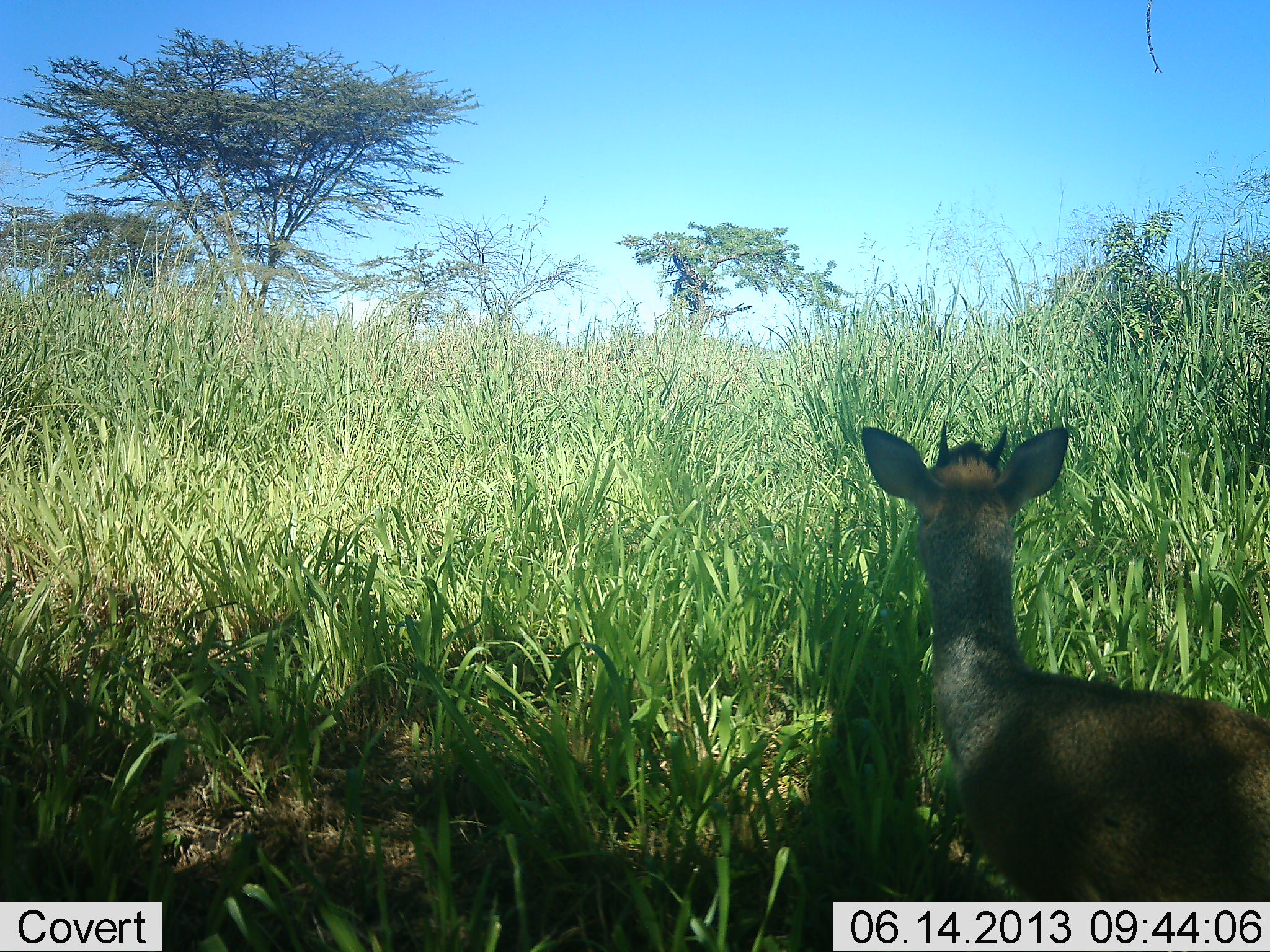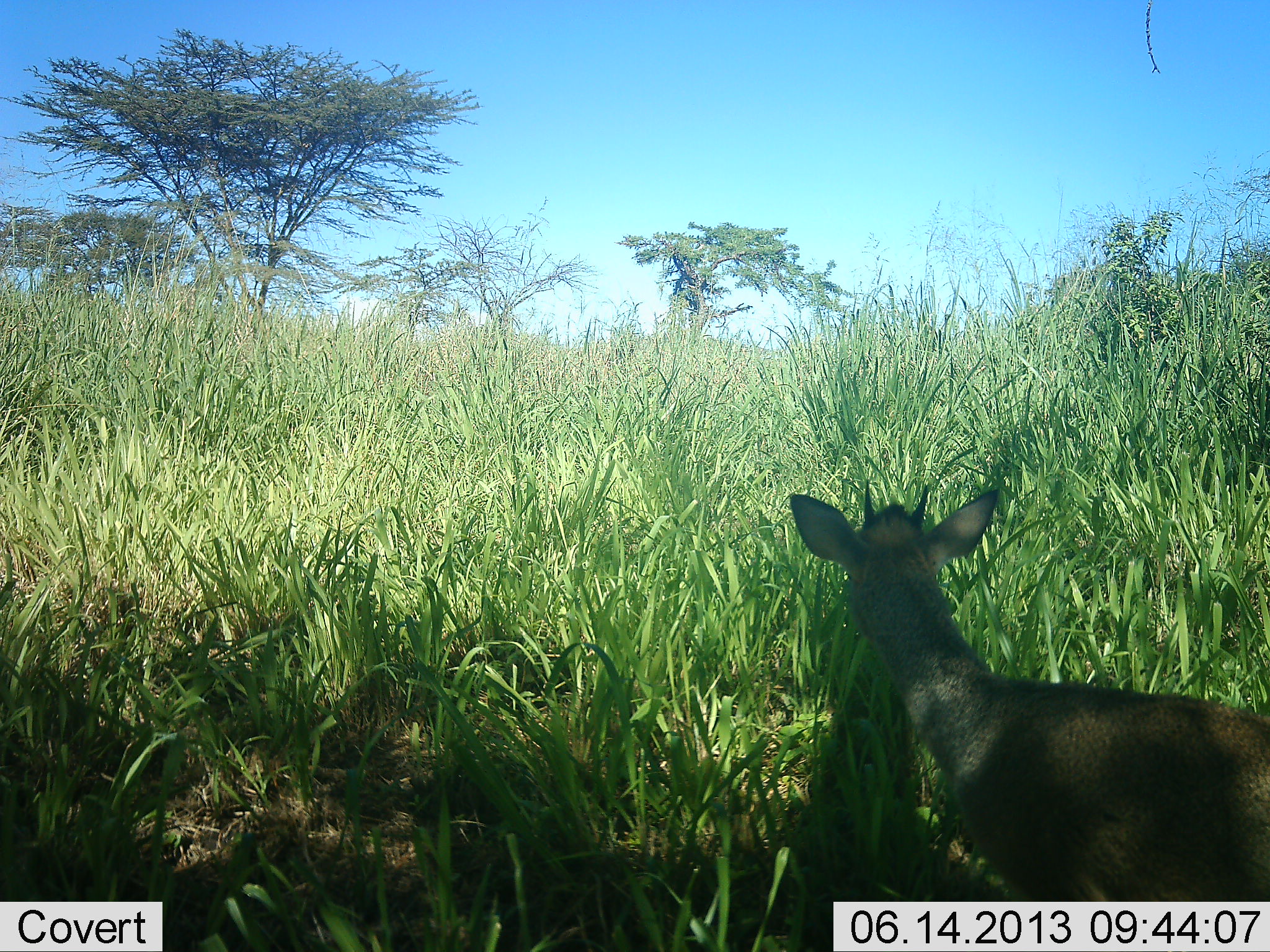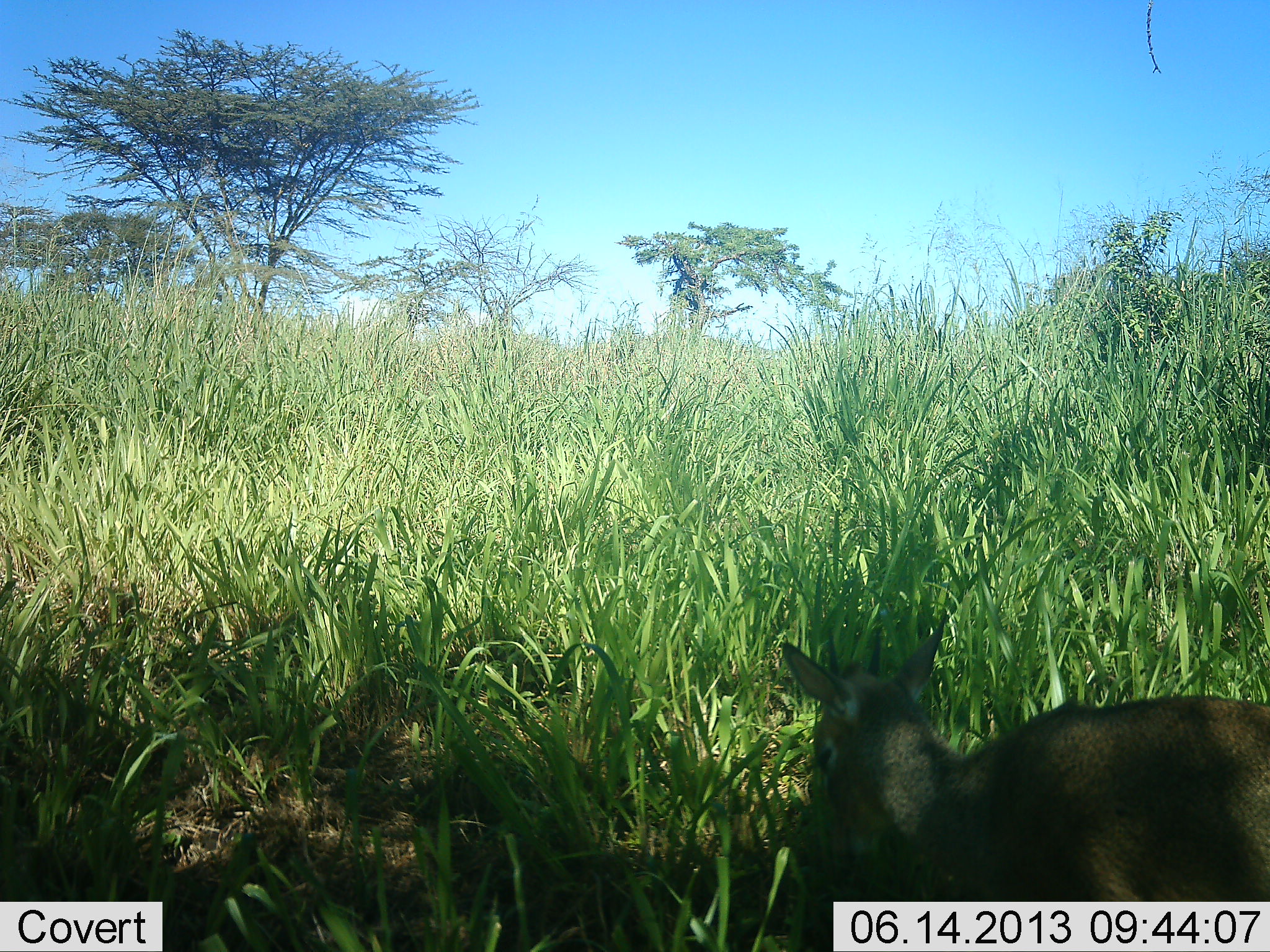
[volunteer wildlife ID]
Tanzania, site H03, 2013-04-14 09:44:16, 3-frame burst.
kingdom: Animalia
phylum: Chordata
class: Mammalia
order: Artiodactyla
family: Bovidae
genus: Madoqua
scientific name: Madoqua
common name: dikdik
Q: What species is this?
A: Dikdik (Madoqua).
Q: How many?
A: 1.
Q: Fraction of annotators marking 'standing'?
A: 76%.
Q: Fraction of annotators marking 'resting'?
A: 5%.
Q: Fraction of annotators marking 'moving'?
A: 0%.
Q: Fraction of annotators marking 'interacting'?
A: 0%.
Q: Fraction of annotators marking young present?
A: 5%.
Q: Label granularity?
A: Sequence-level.